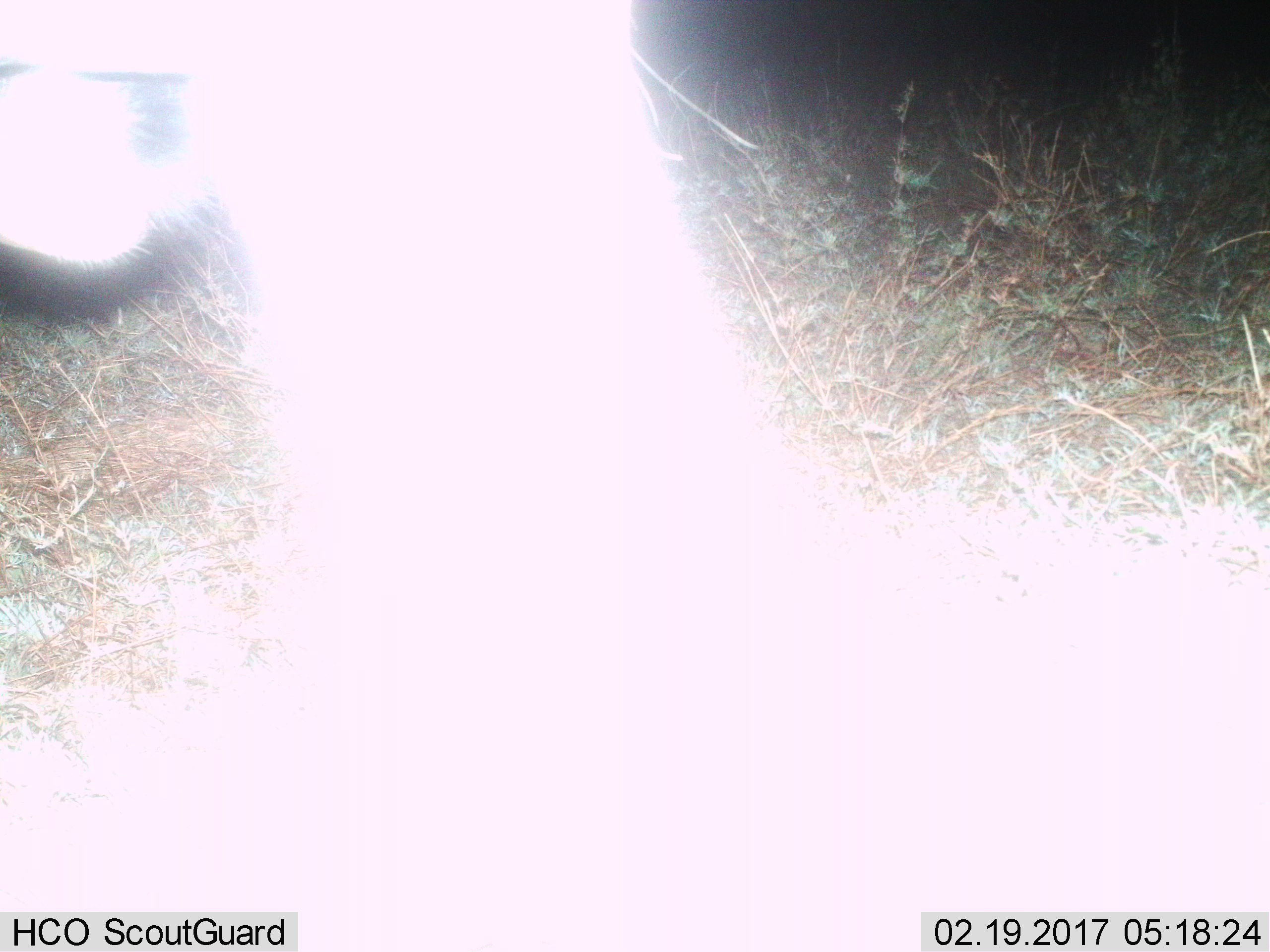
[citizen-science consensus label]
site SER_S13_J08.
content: unidentified animal